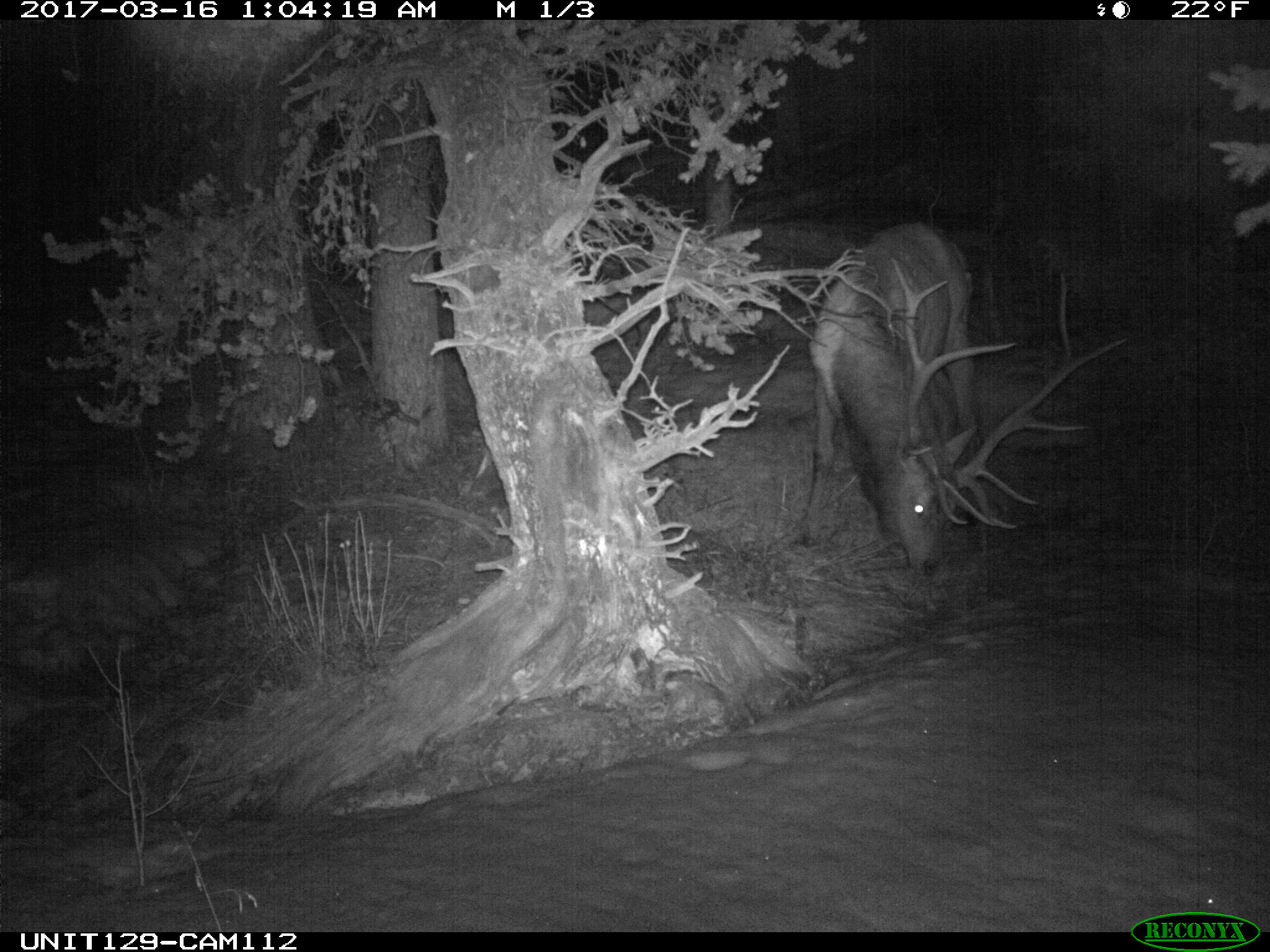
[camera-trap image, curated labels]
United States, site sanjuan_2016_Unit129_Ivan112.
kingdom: Animalia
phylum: Chordata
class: Mammalia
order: Artiodactyla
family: Cervidae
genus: Cervus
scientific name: Cervus elaphus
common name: red deer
Cervus elaphus (red deer).